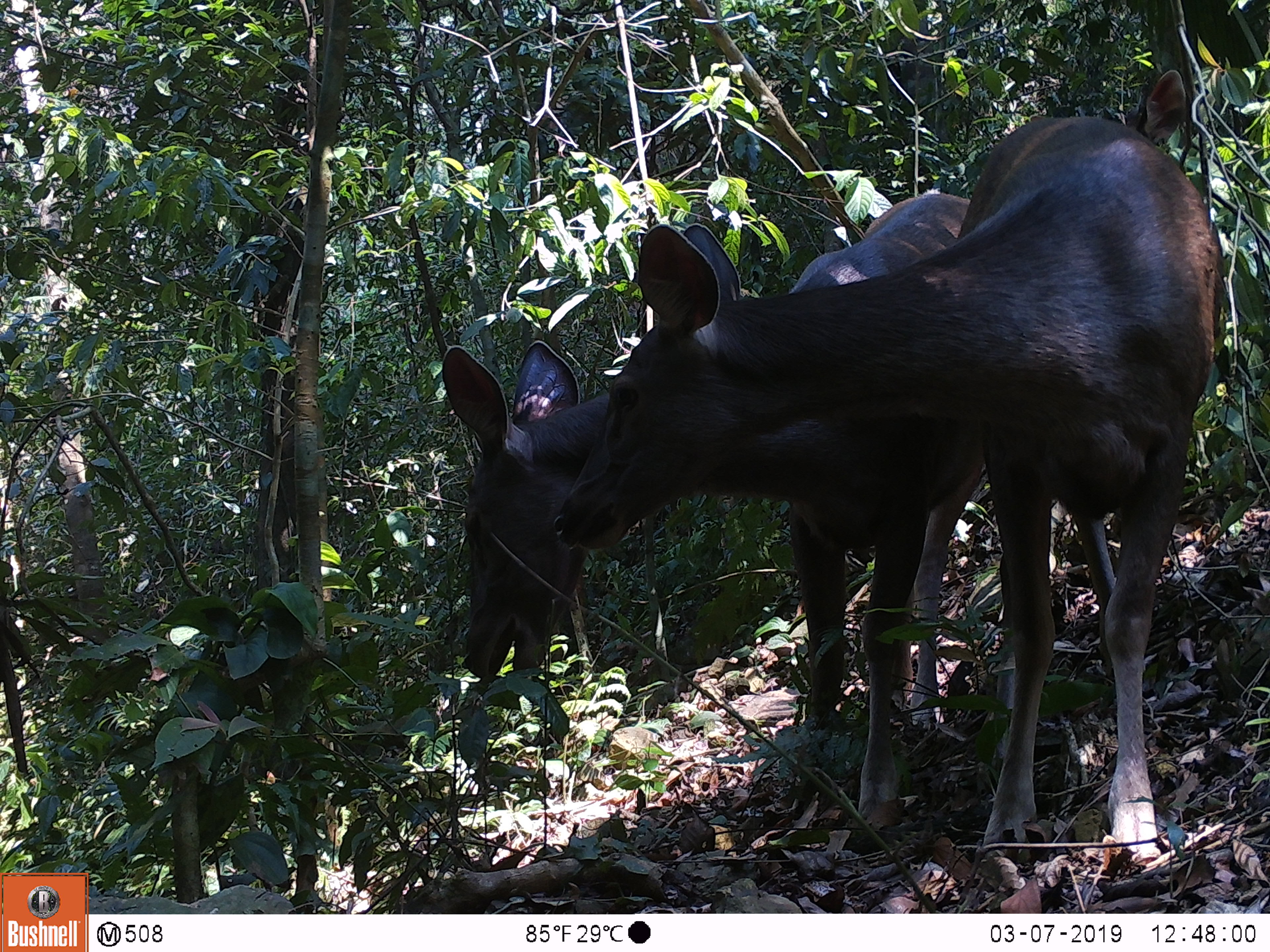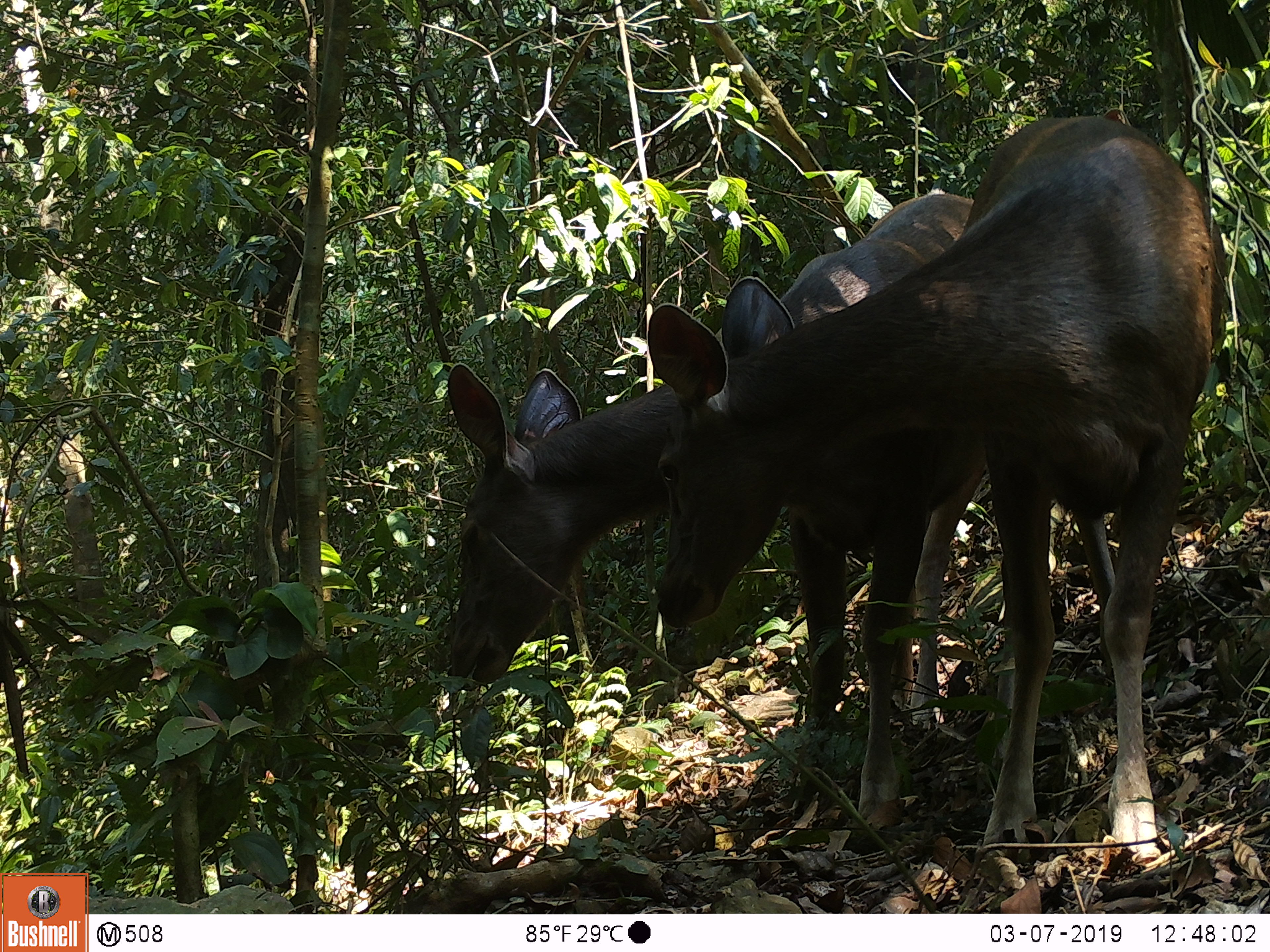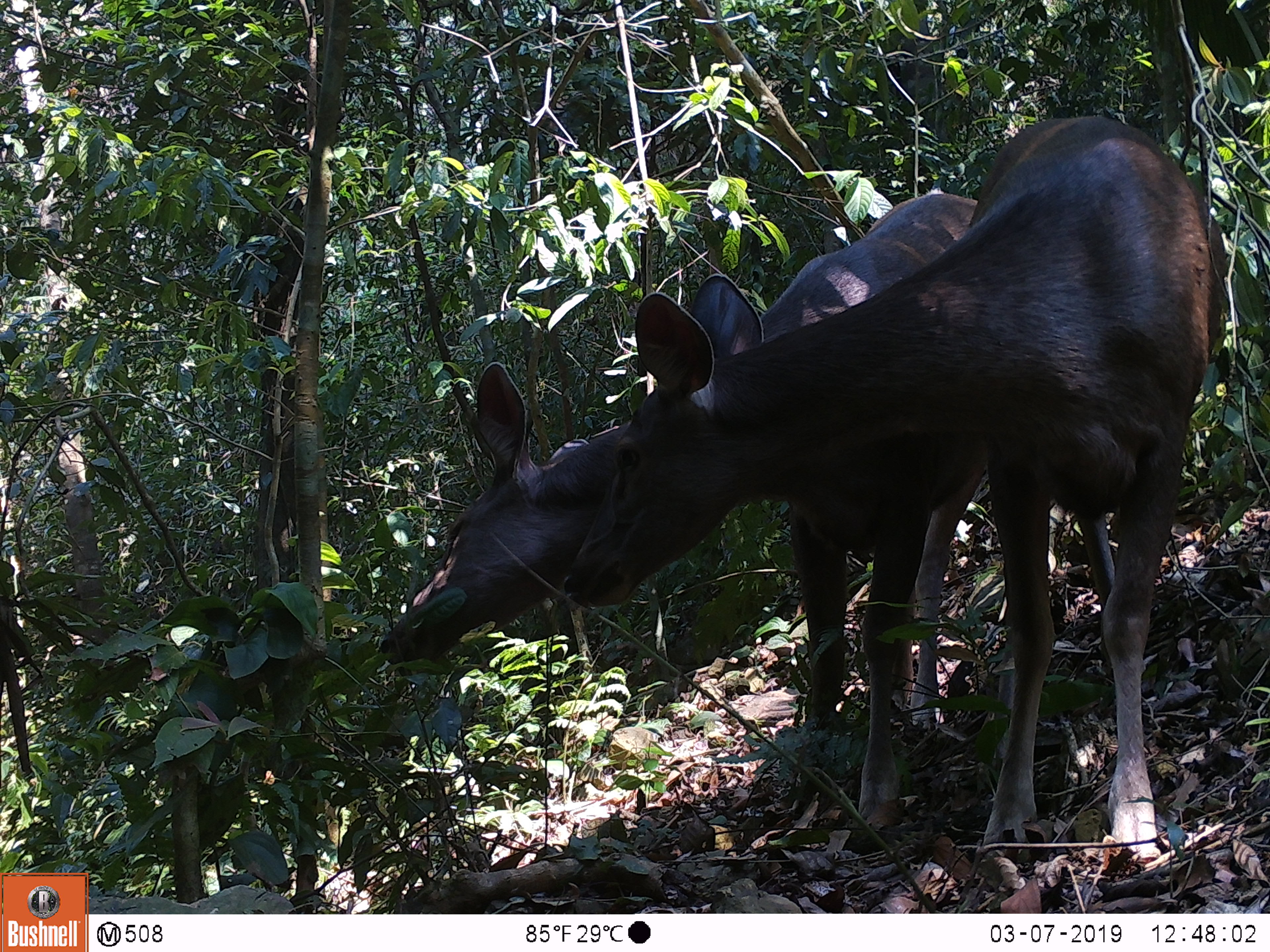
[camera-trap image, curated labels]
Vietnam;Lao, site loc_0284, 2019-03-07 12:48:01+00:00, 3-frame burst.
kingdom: Animalia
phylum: Chordata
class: Mammalia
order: Artiodactyla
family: Cervidae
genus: Rusa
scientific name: Rusa unicolor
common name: sambar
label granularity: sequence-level